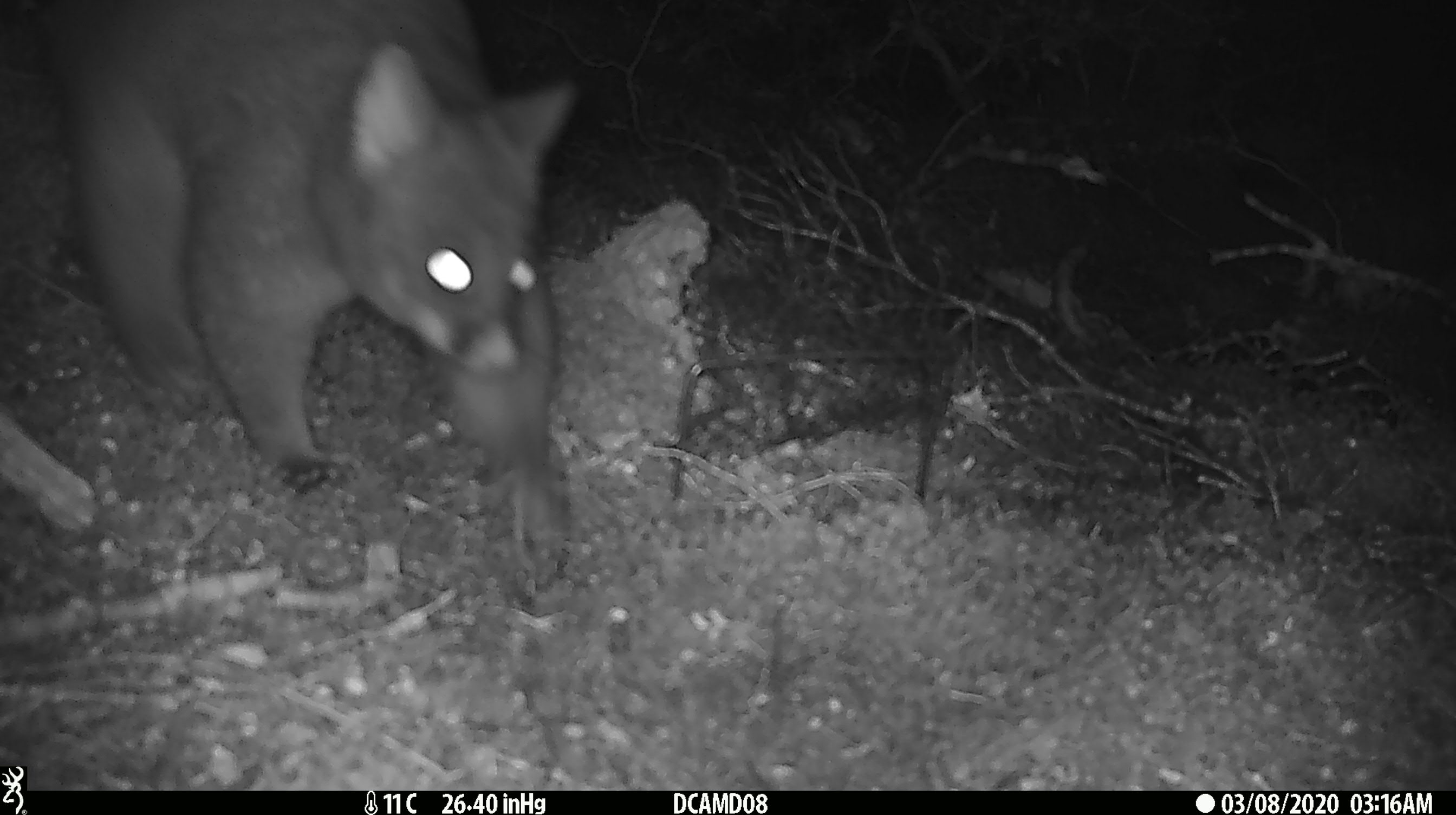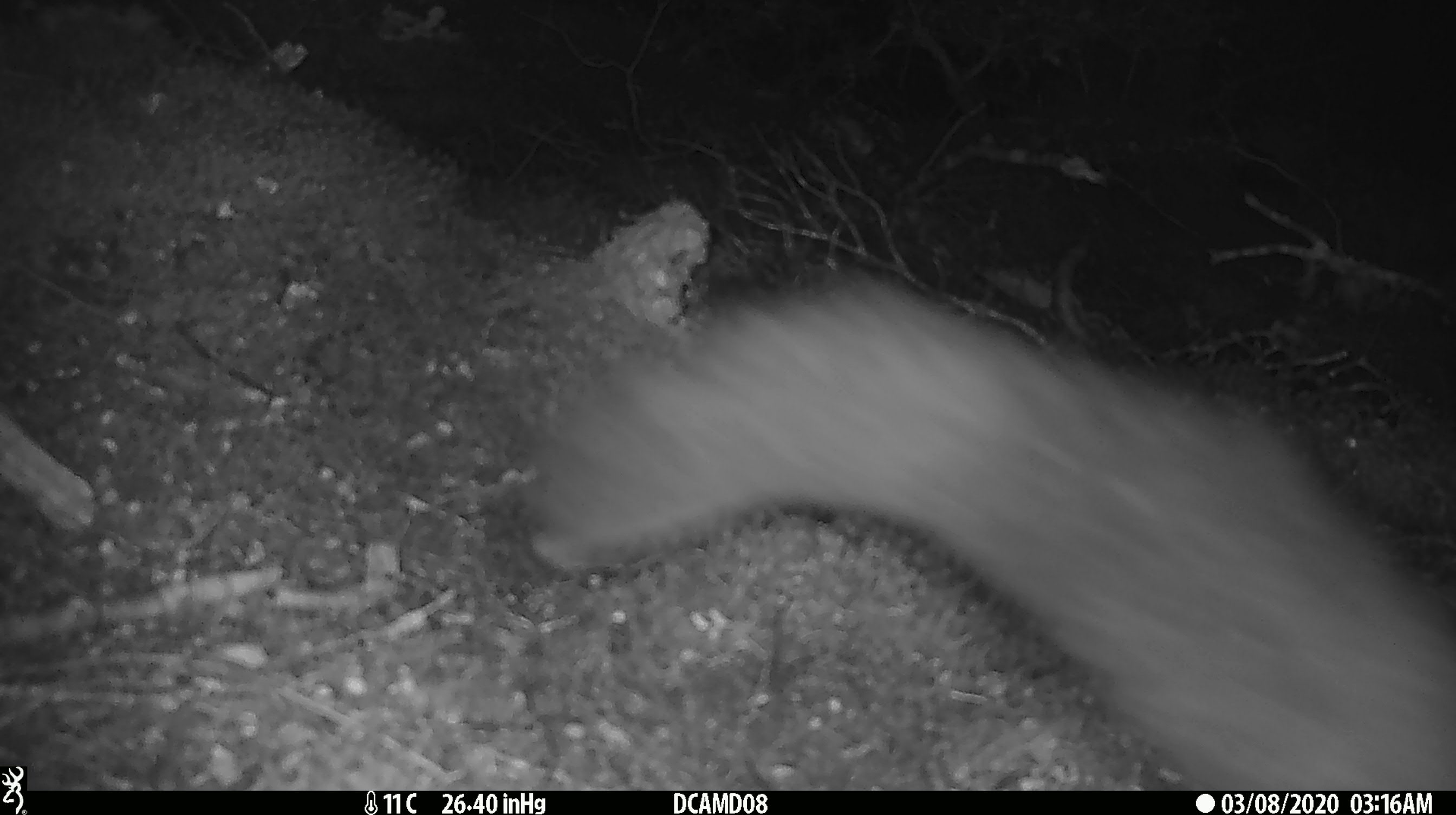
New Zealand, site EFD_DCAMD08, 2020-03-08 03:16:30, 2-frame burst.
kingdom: Animalia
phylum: Chordata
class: Mammalia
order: Diprotodontia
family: Phalangeridae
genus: Trichosurus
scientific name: Trichosurus vulpecula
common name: common brushtail possum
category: possum